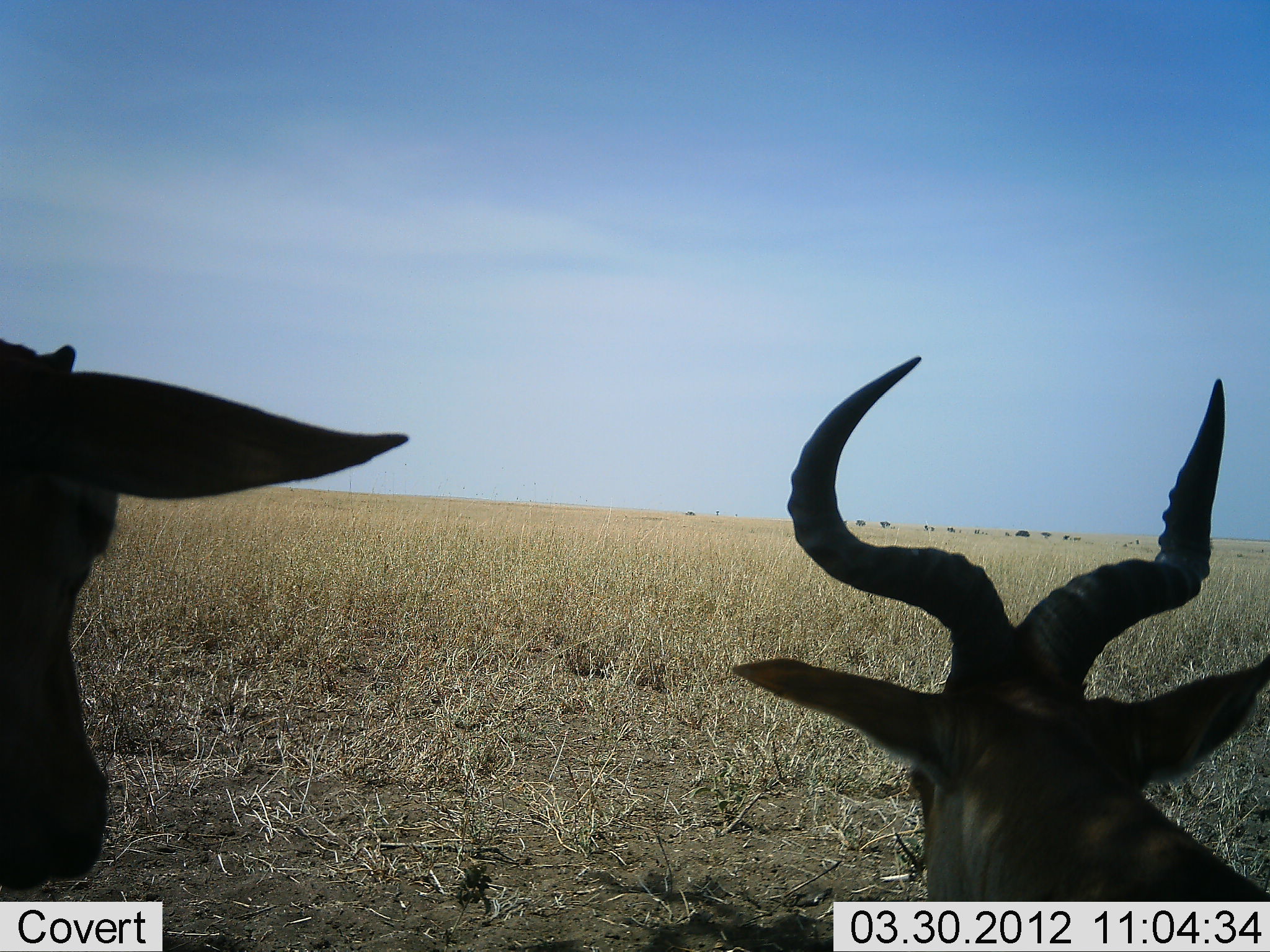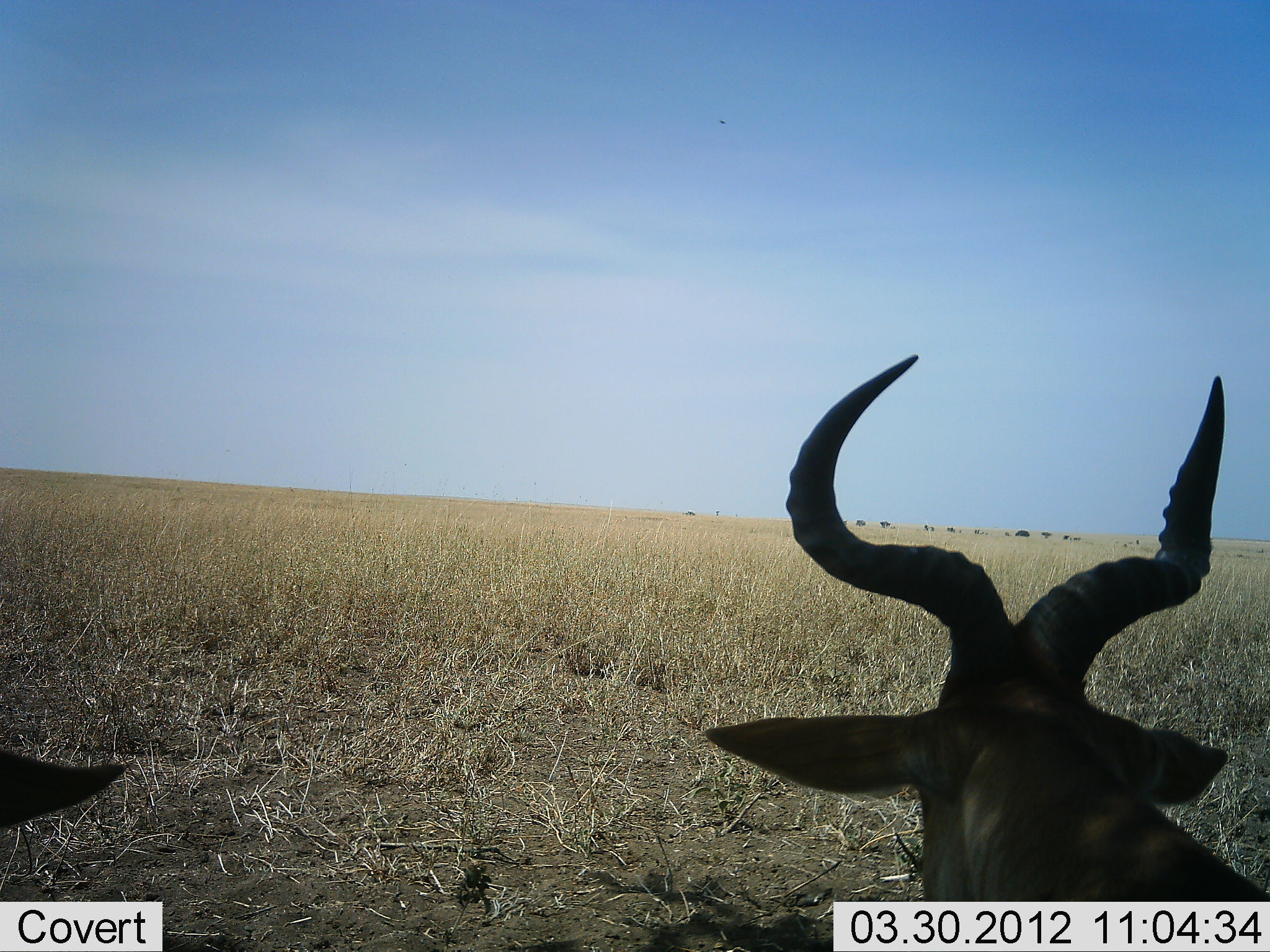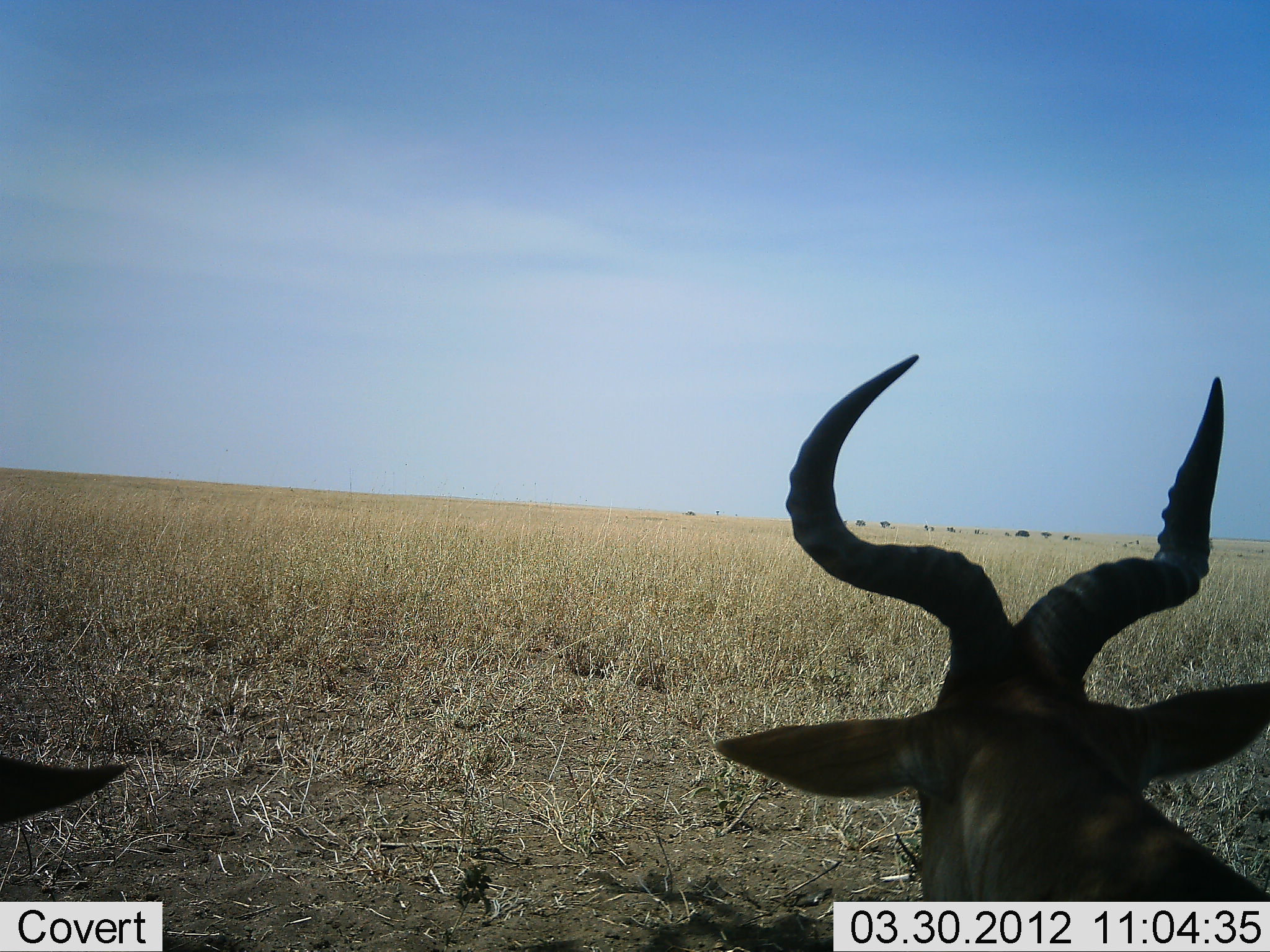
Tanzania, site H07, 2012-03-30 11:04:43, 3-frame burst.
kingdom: Animalia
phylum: Chordata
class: Mammalia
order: Artiodactyla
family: Bovidae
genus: Alcelaphus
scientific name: Alcelaphus buselaphus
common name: hartebeest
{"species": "hartebeest (Alcelaphus buselaphus)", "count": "2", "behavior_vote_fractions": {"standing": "33%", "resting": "81%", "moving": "14%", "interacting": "0%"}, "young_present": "5%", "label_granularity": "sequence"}